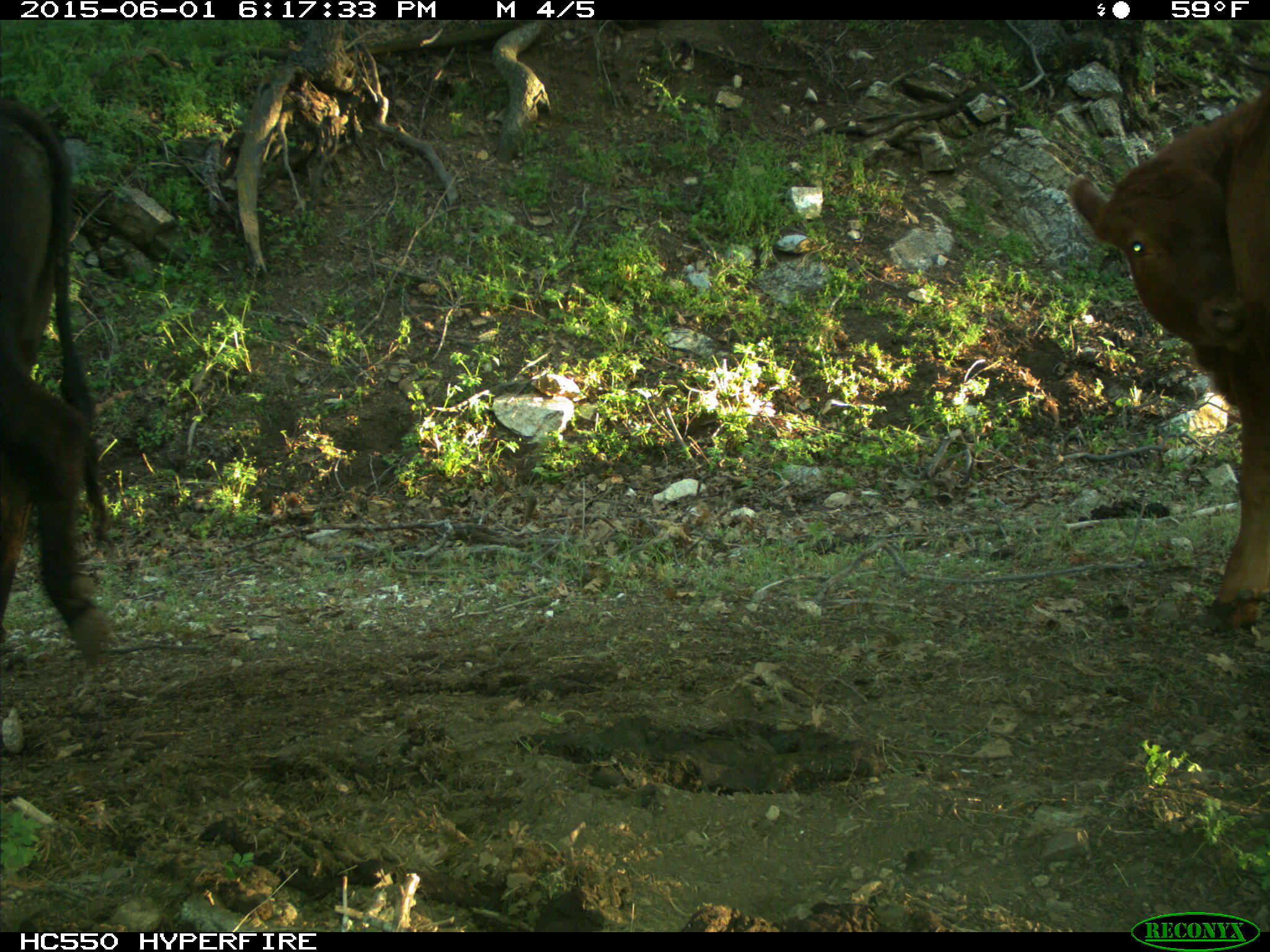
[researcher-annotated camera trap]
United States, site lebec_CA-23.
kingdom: Animalia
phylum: Chordata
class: Mammalia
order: Artiodactyla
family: Bovidae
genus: Bos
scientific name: Bos taurus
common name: domestic cow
Bos taurus (domestic cow).